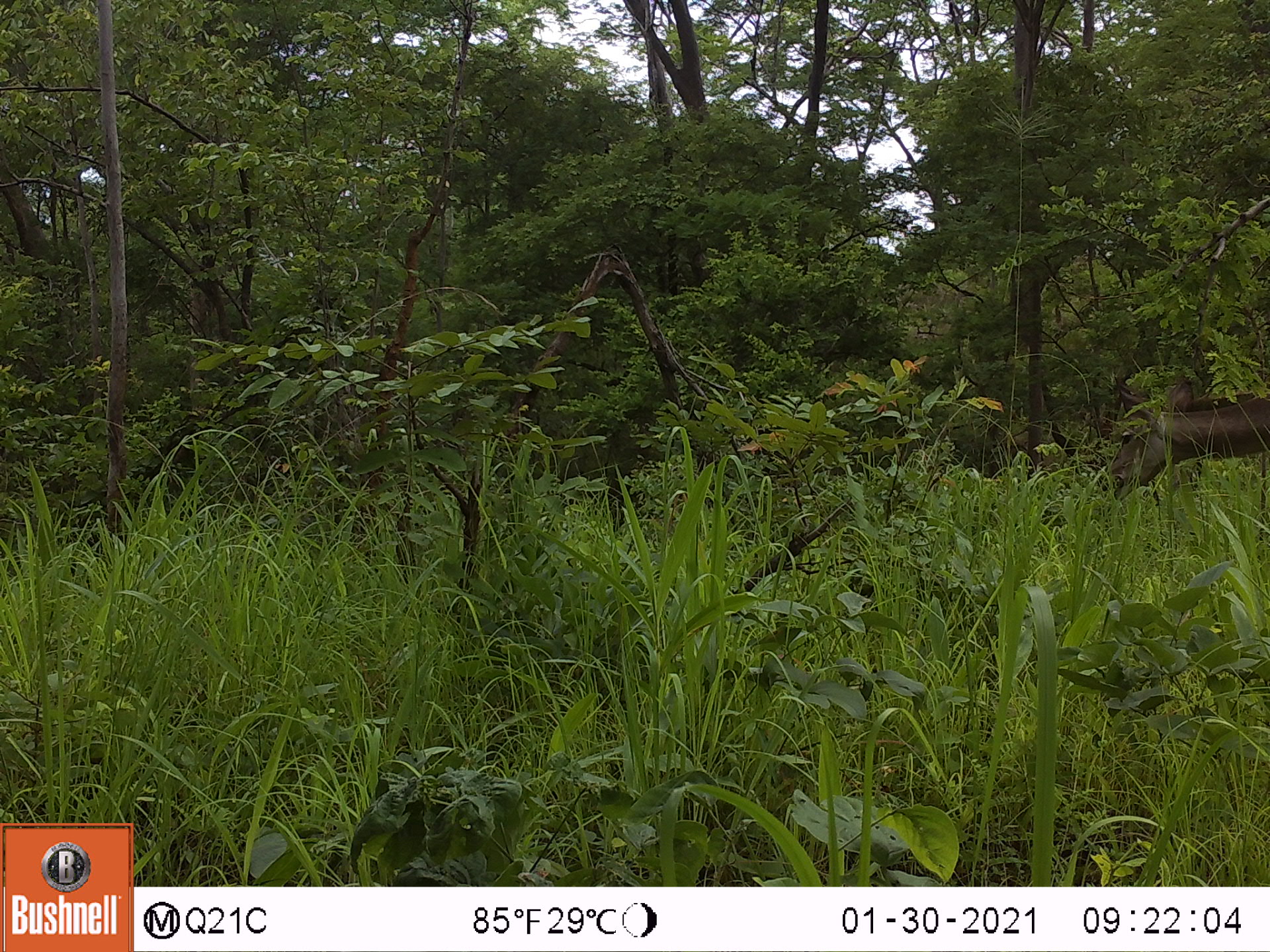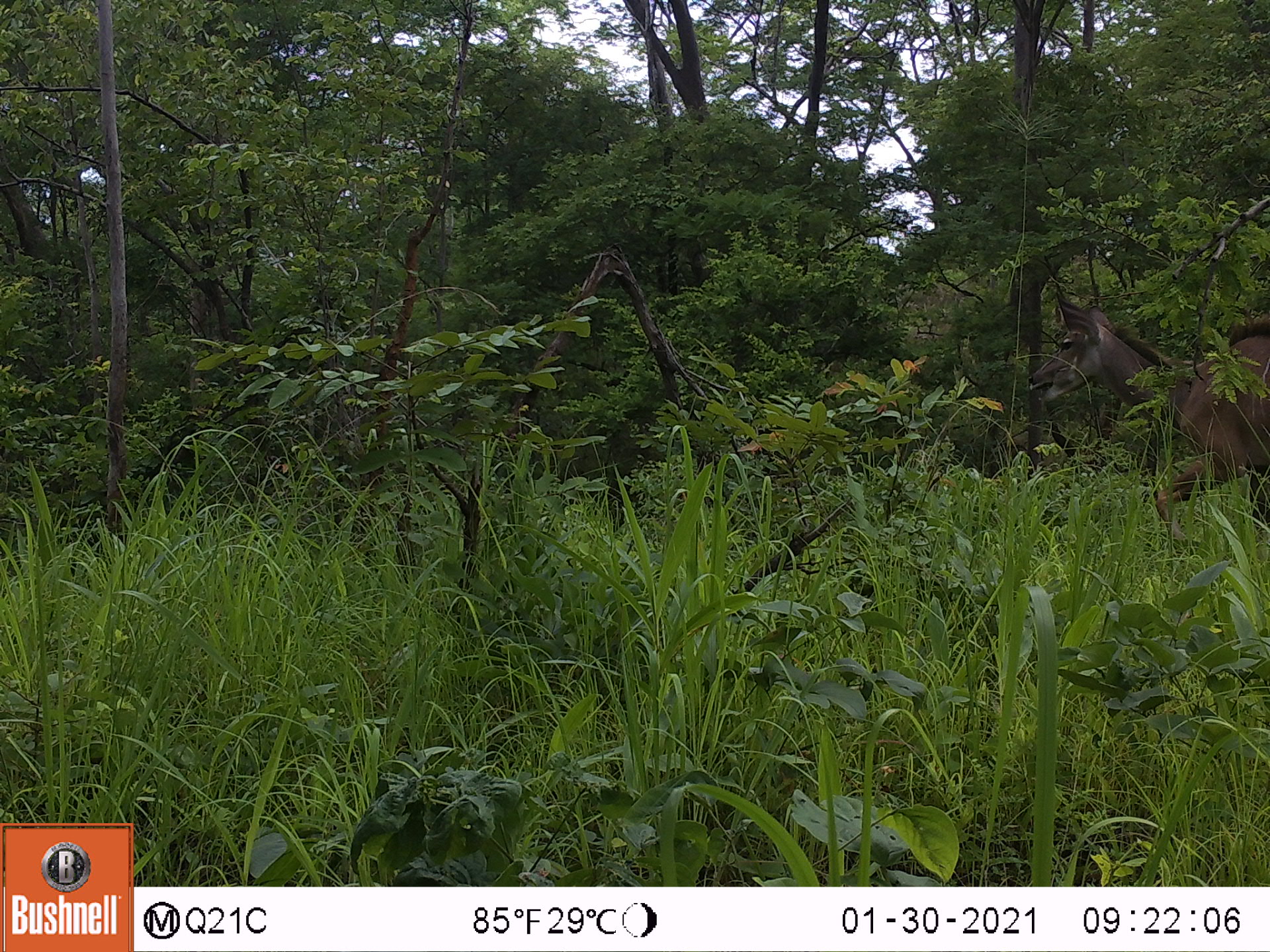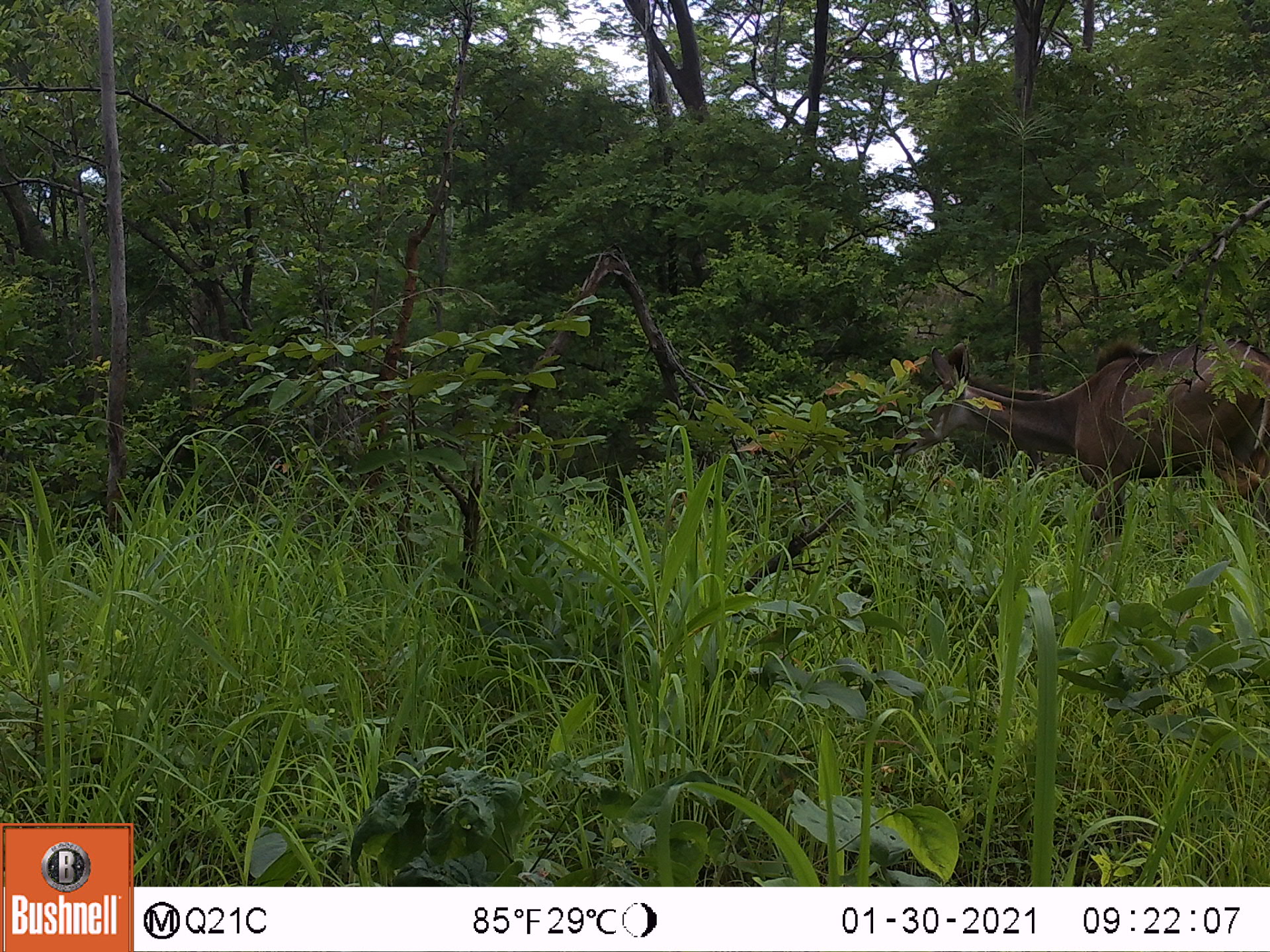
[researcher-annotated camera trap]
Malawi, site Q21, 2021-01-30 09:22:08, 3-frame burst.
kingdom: Animalia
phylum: Chordata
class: Mammalia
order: Artiodactyla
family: Bovidae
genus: Tragelaphus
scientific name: Tragelaphus strepsiceros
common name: greater kudu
Greater kudu (Tragelaphus strepsiceros), count 1.